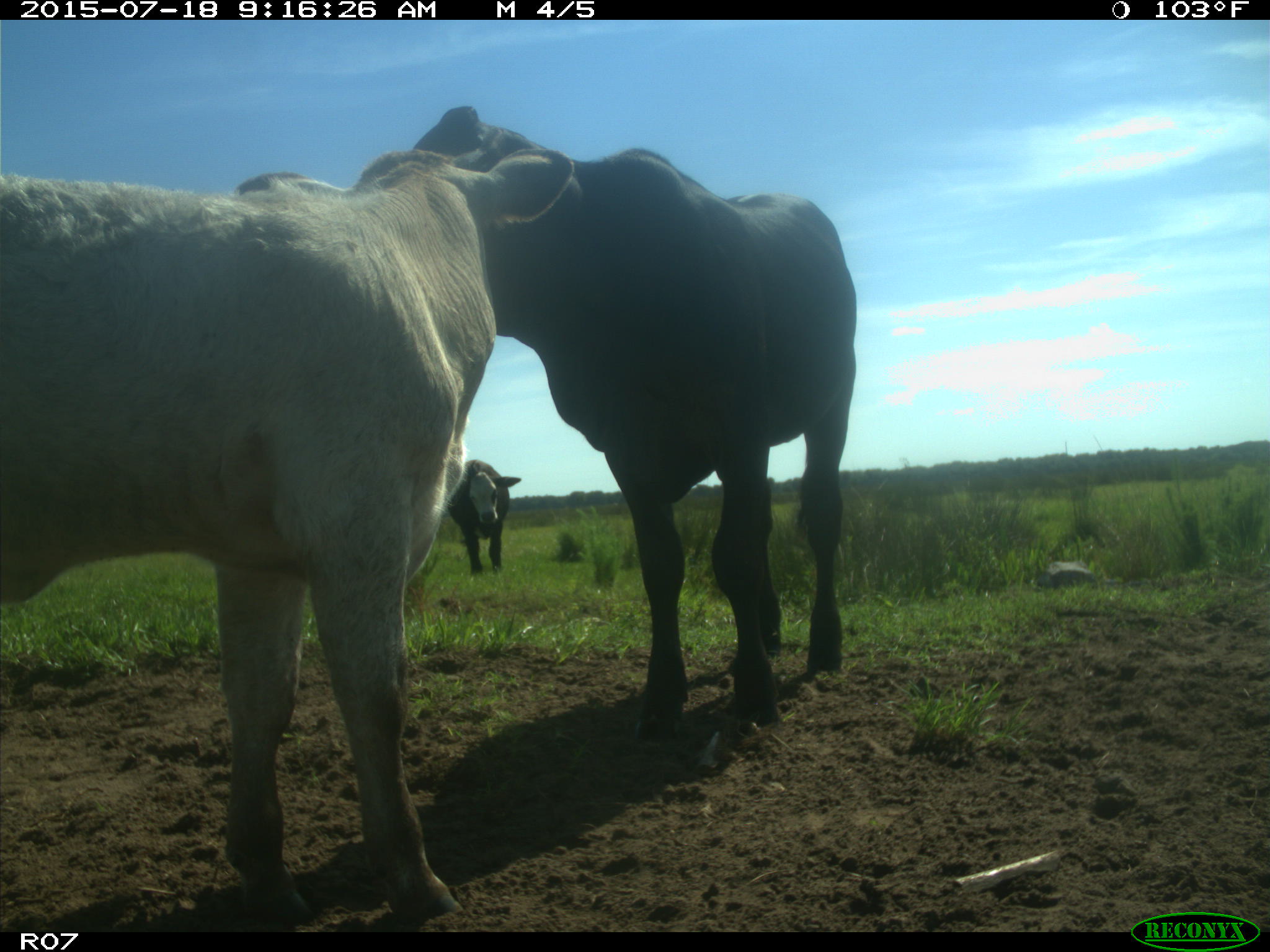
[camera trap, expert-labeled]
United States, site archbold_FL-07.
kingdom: Animalia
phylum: Chordata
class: Mammalia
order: Artiodactyla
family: Bovidae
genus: Bos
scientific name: Bos taurus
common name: domestic cow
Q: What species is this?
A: Bos taurus (domestic cow).